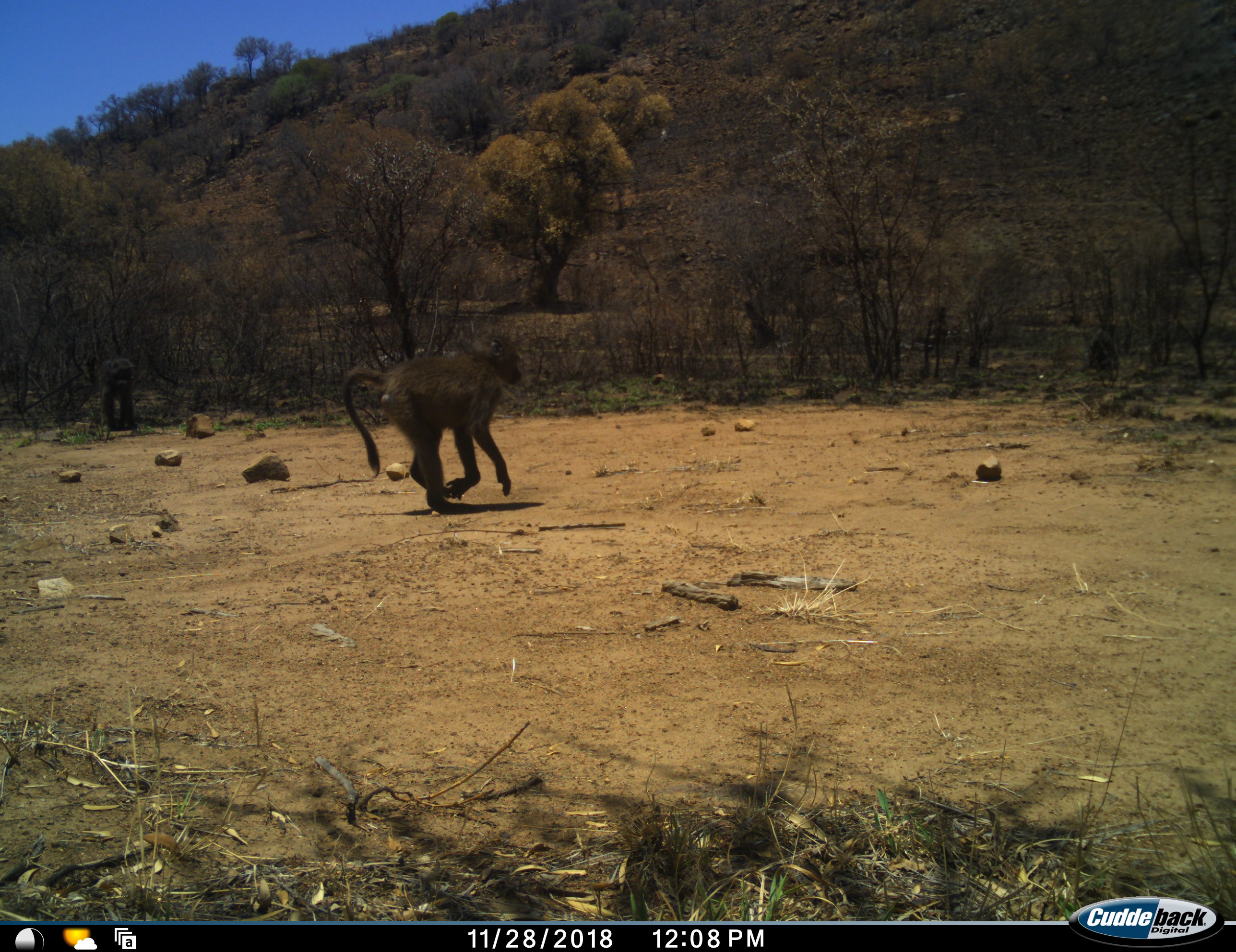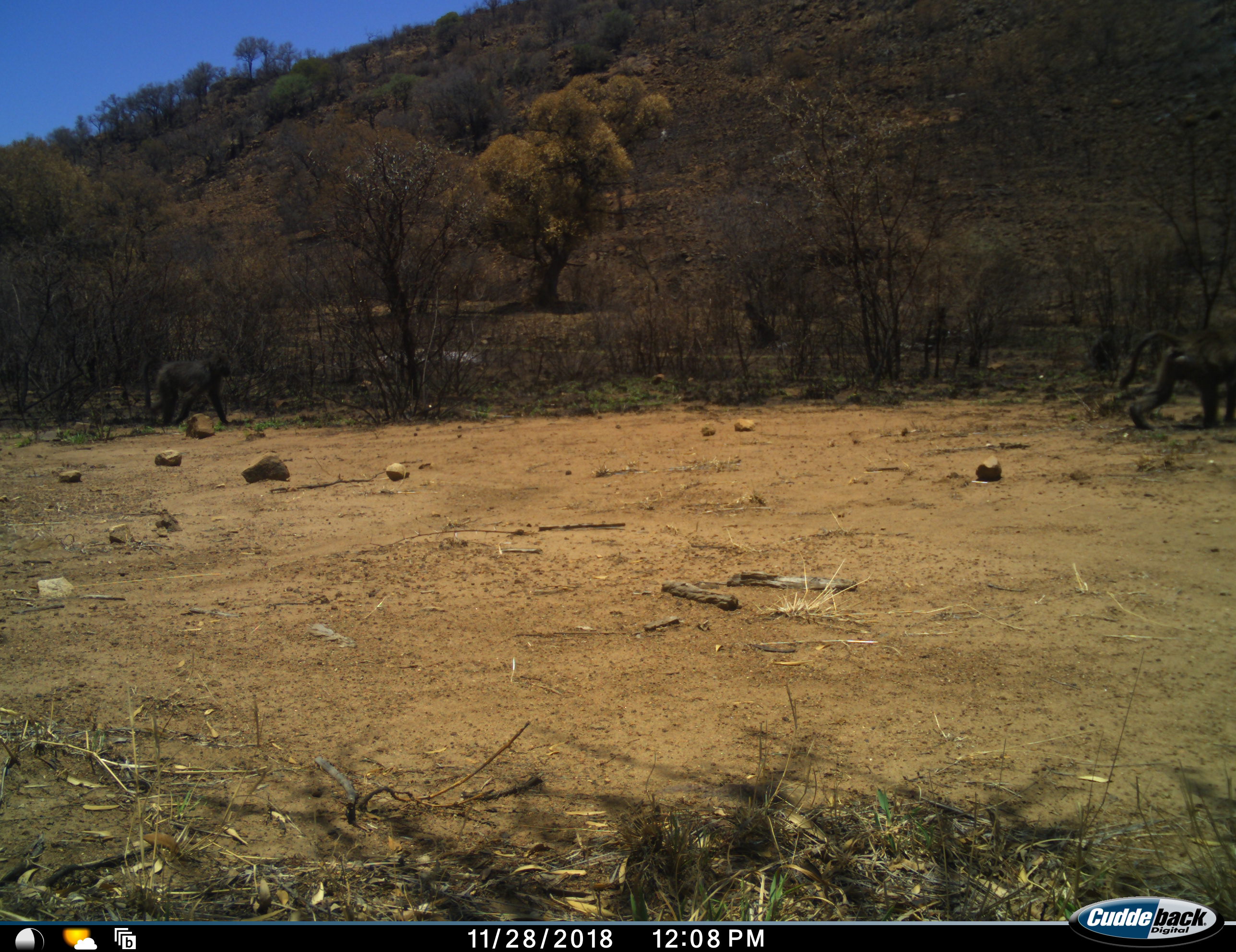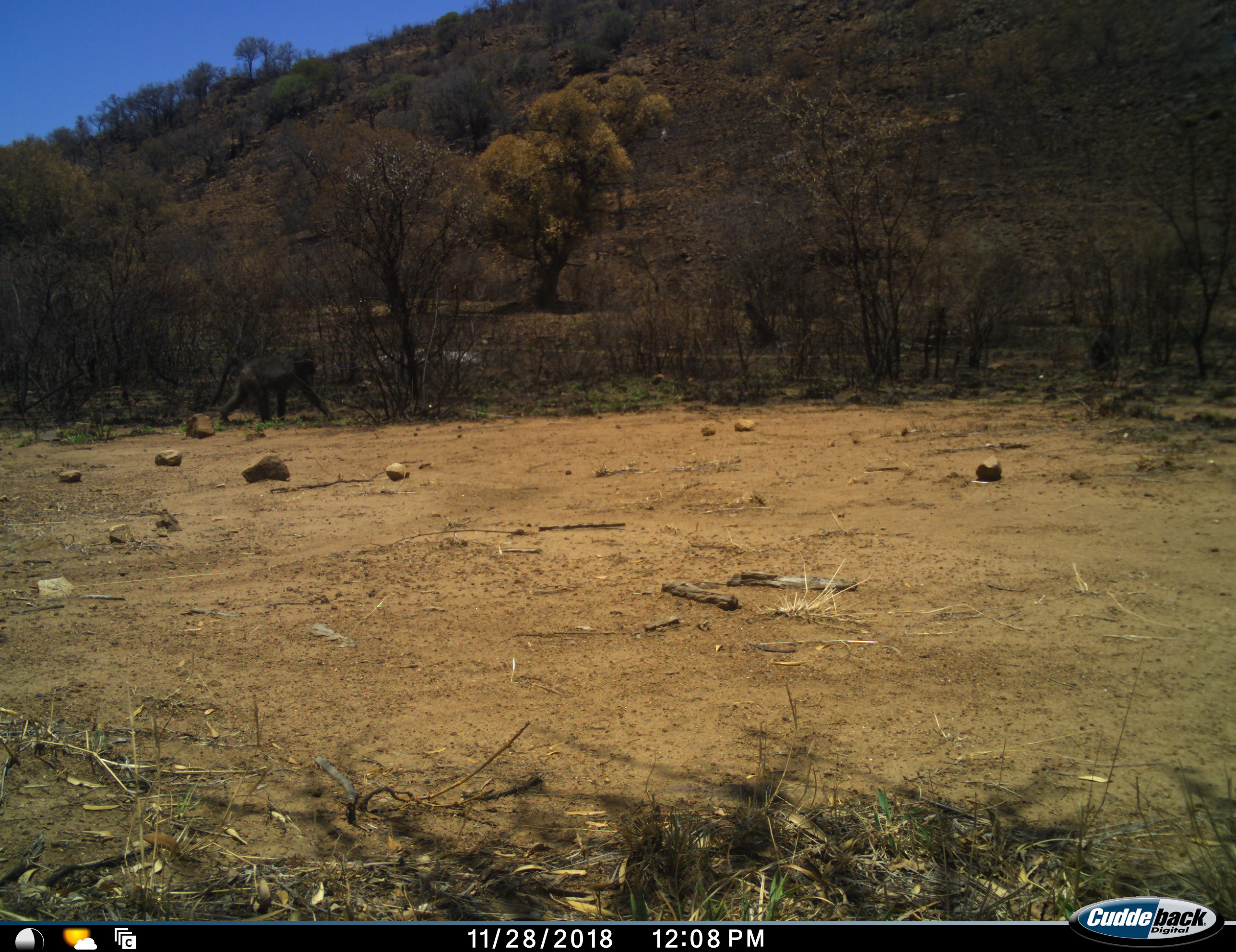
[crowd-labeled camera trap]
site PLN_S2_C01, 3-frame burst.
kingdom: Animalia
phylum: Chordata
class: Mammalia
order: Primates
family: Cercopithecidae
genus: Papio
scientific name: Papio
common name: baboon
Baboon (Papio), count 2. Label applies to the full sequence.